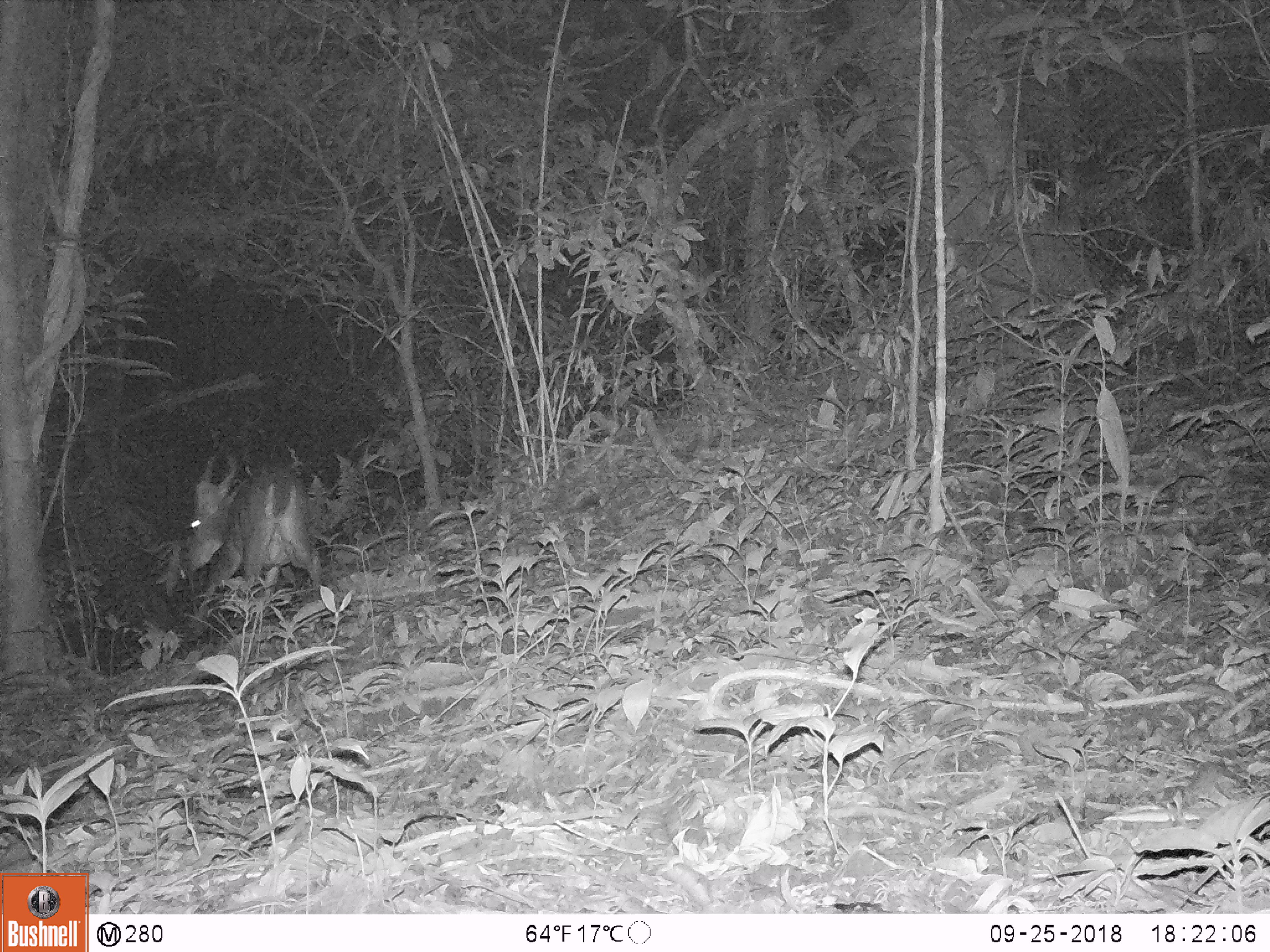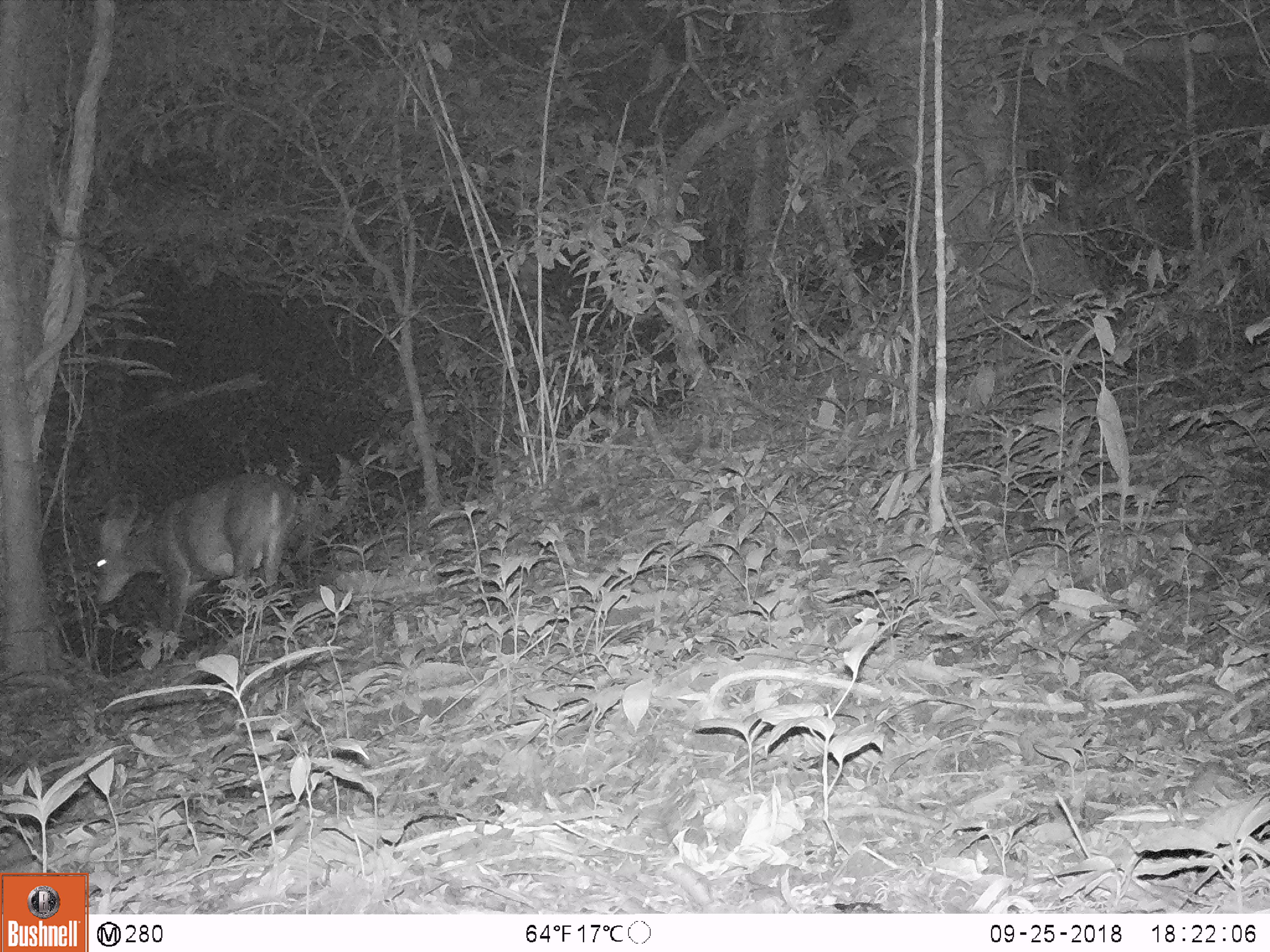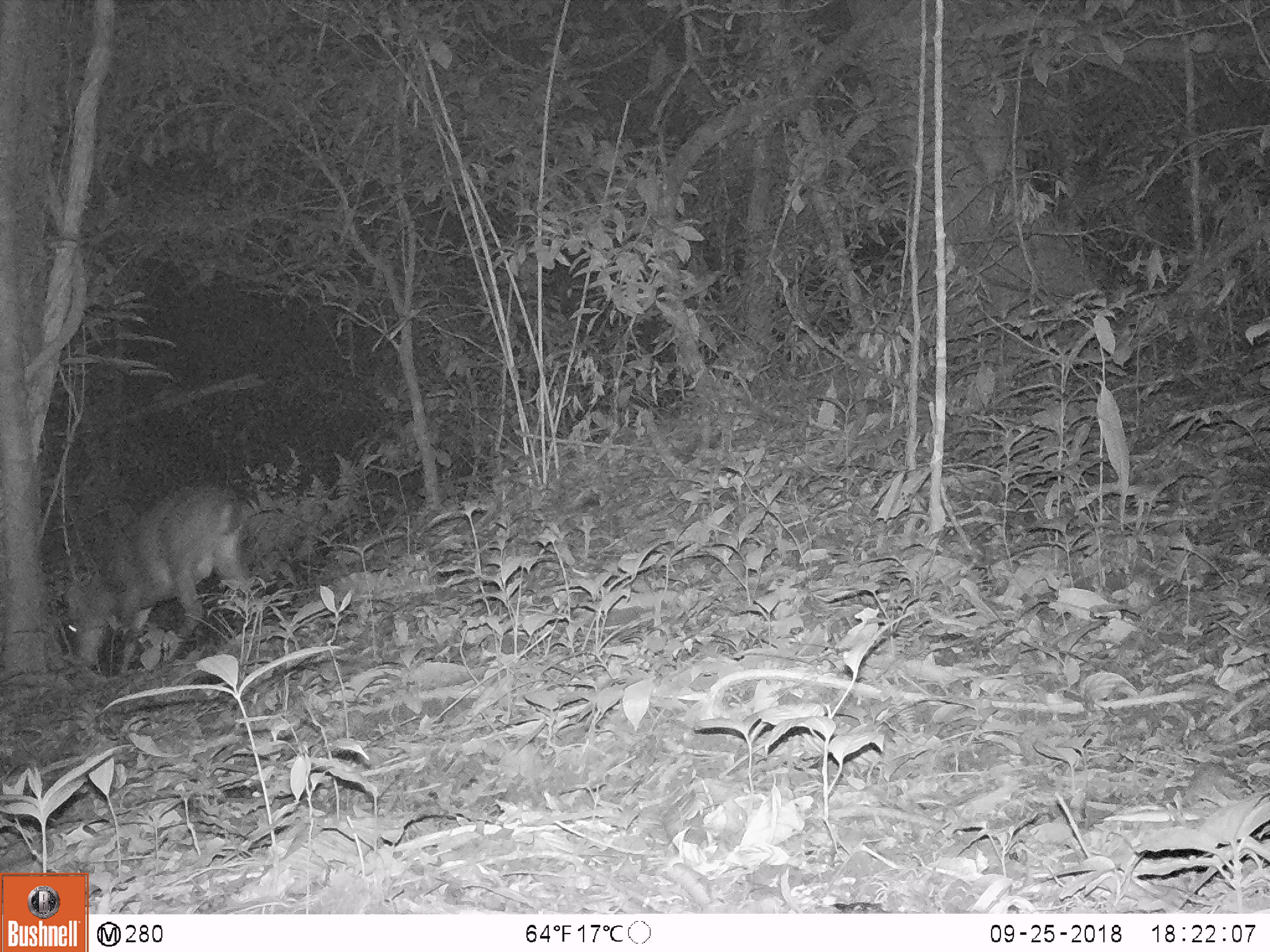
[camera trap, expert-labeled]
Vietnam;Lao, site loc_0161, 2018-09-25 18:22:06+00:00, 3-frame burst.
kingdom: Animalia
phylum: Chordata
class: Mammalia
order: Artiodactyla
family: Cervidae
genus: Muntiacus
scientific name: Muntiacus vuquangensis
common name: large-antlered muntjac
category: large antlered muntjac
Large antlered muntjac (large-antlered muntjac) (Muntiacus vuquangensis). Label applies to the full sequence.